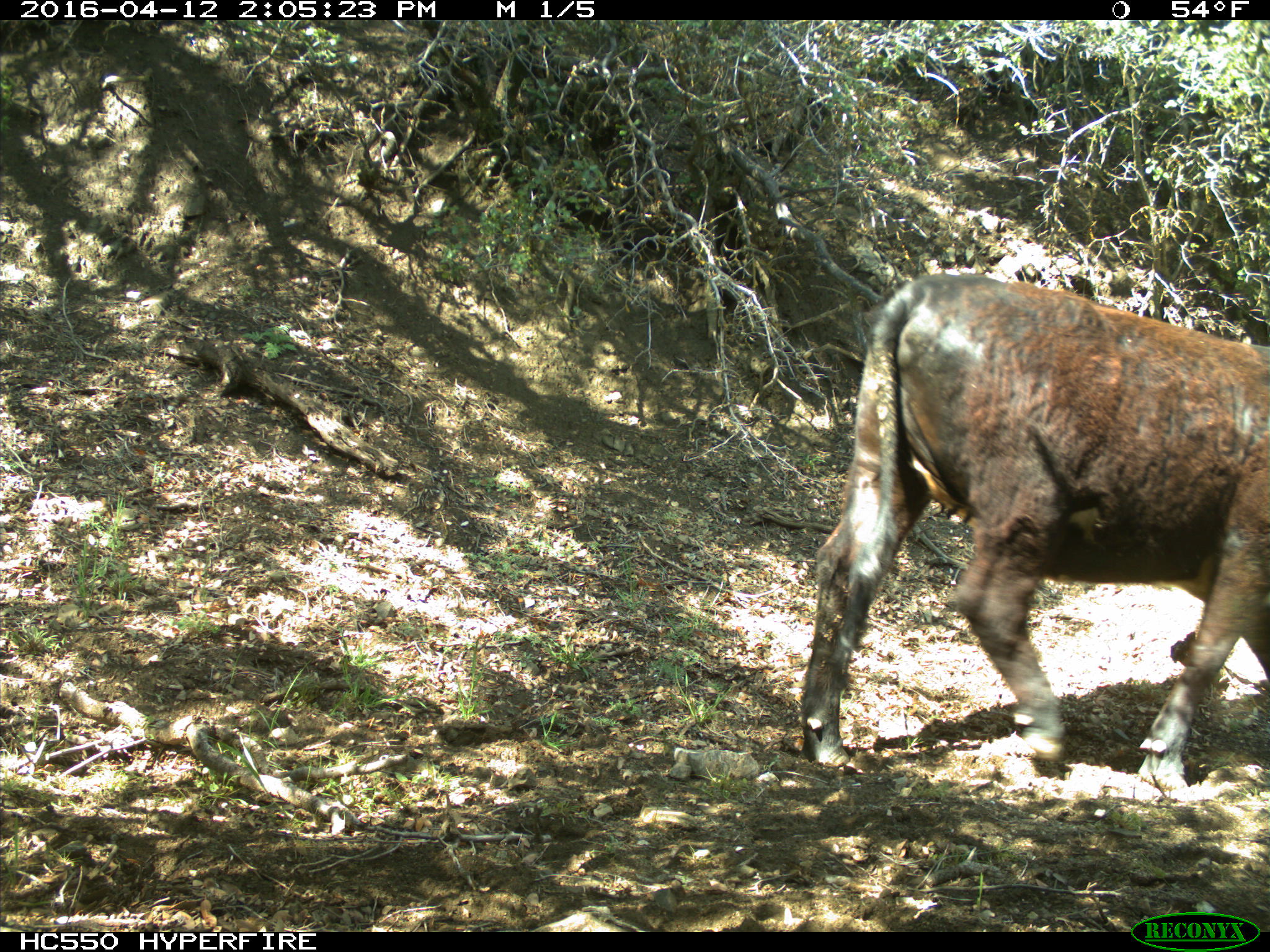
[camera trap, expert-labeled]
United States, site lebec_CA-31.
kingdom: Animalia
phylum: Chordata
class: Mammalia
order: Artiodactyla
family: Bovidae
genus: Bos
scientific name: Bos taurus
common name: domestic cow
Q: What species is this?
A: Bos taurus (domestic cow).